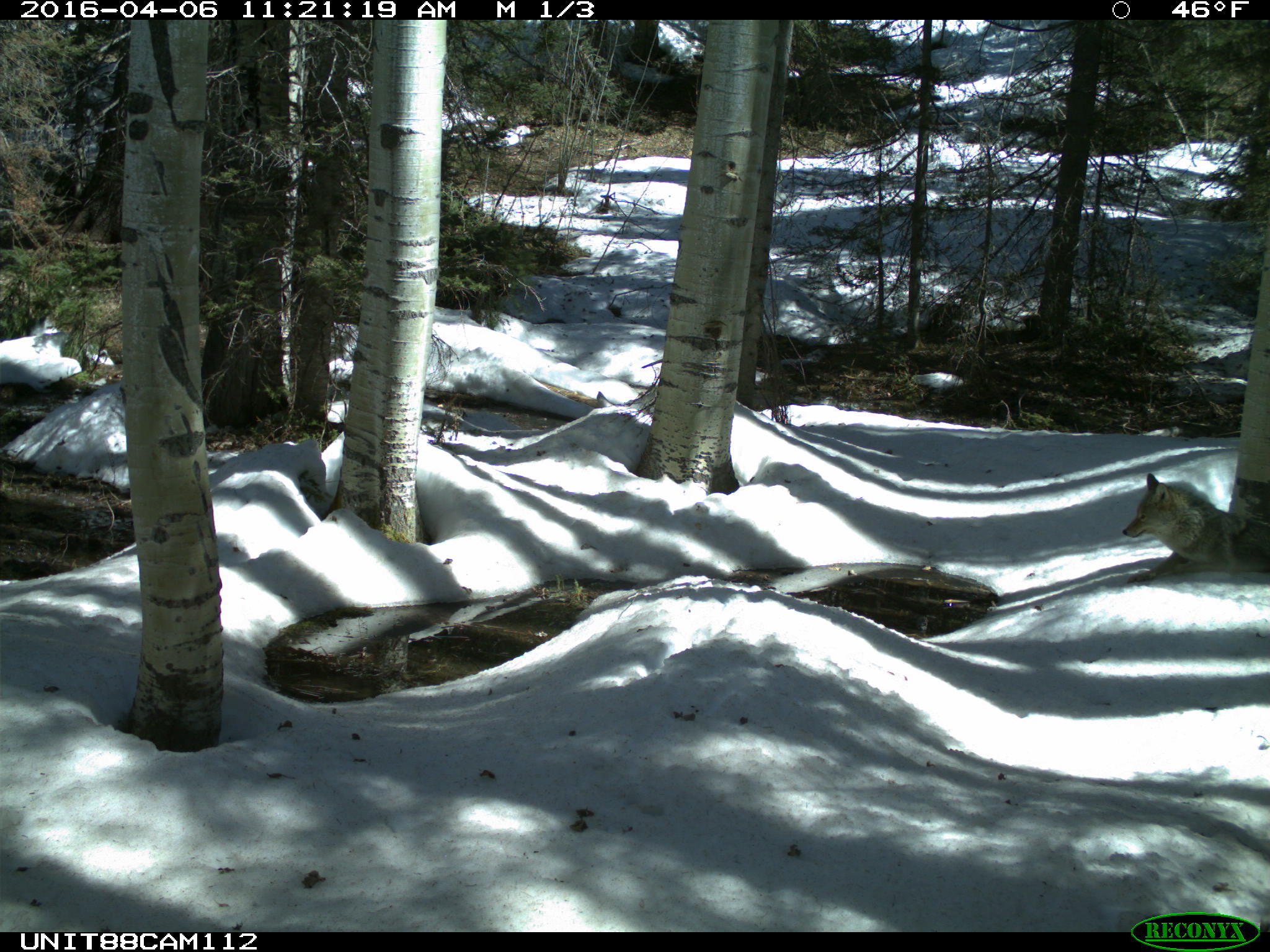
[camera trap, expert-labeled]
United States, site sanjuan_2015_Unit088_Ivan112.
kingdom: Animalia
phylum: Chordata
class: Mammalia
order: Carnivora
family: Canidae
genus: Canis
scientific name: Canis latrans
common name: coyote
Canis latrans (coyote).